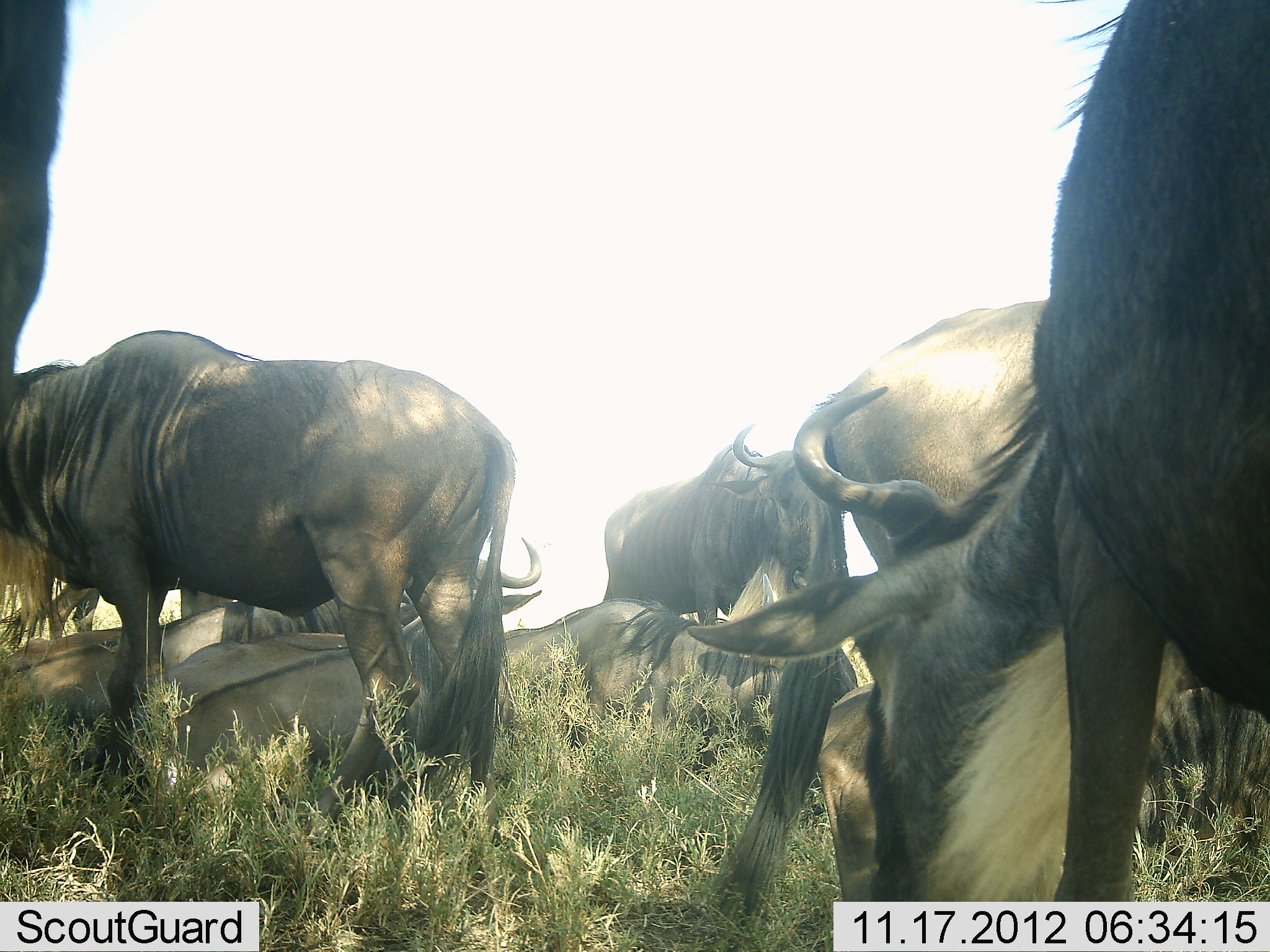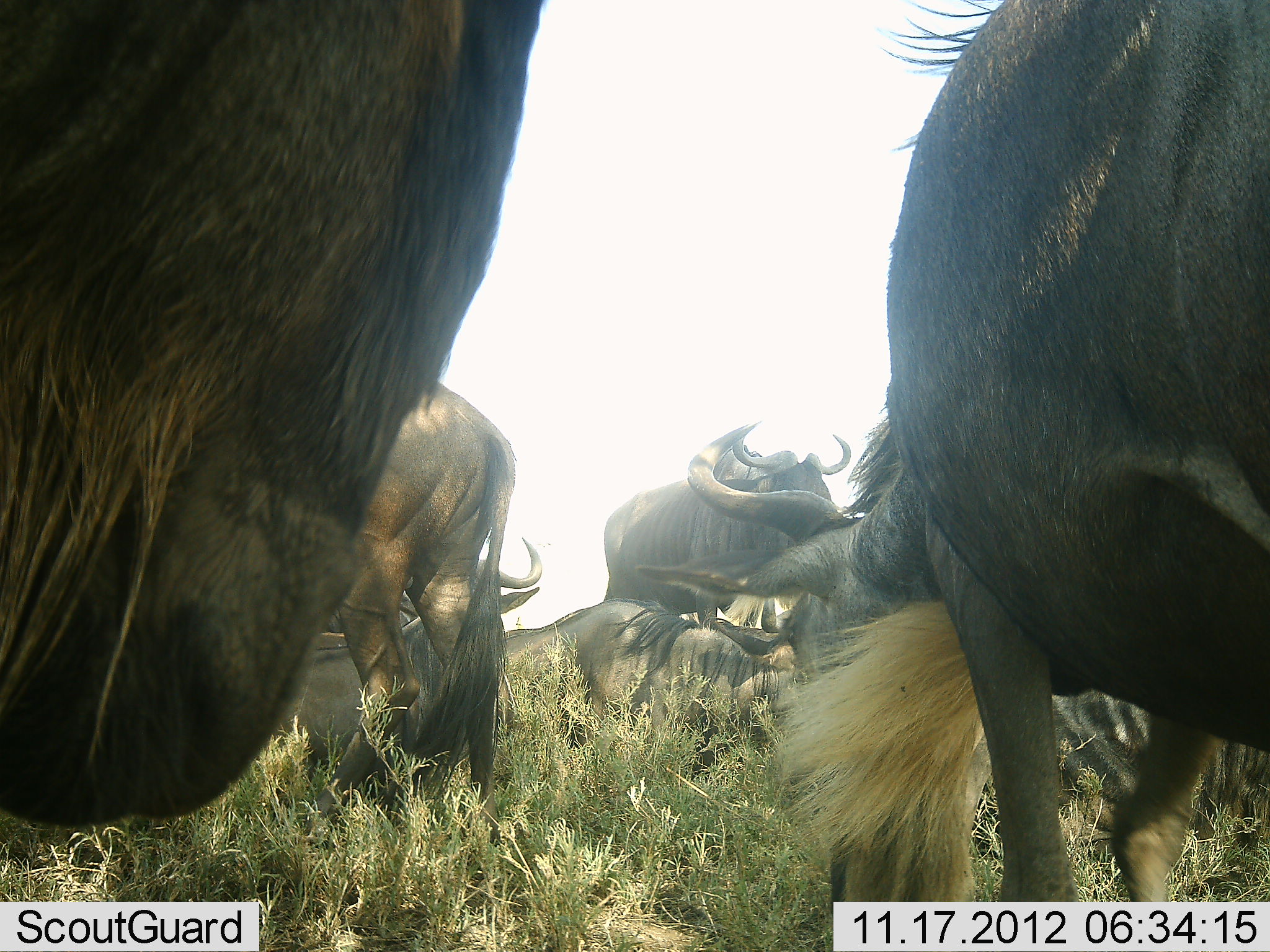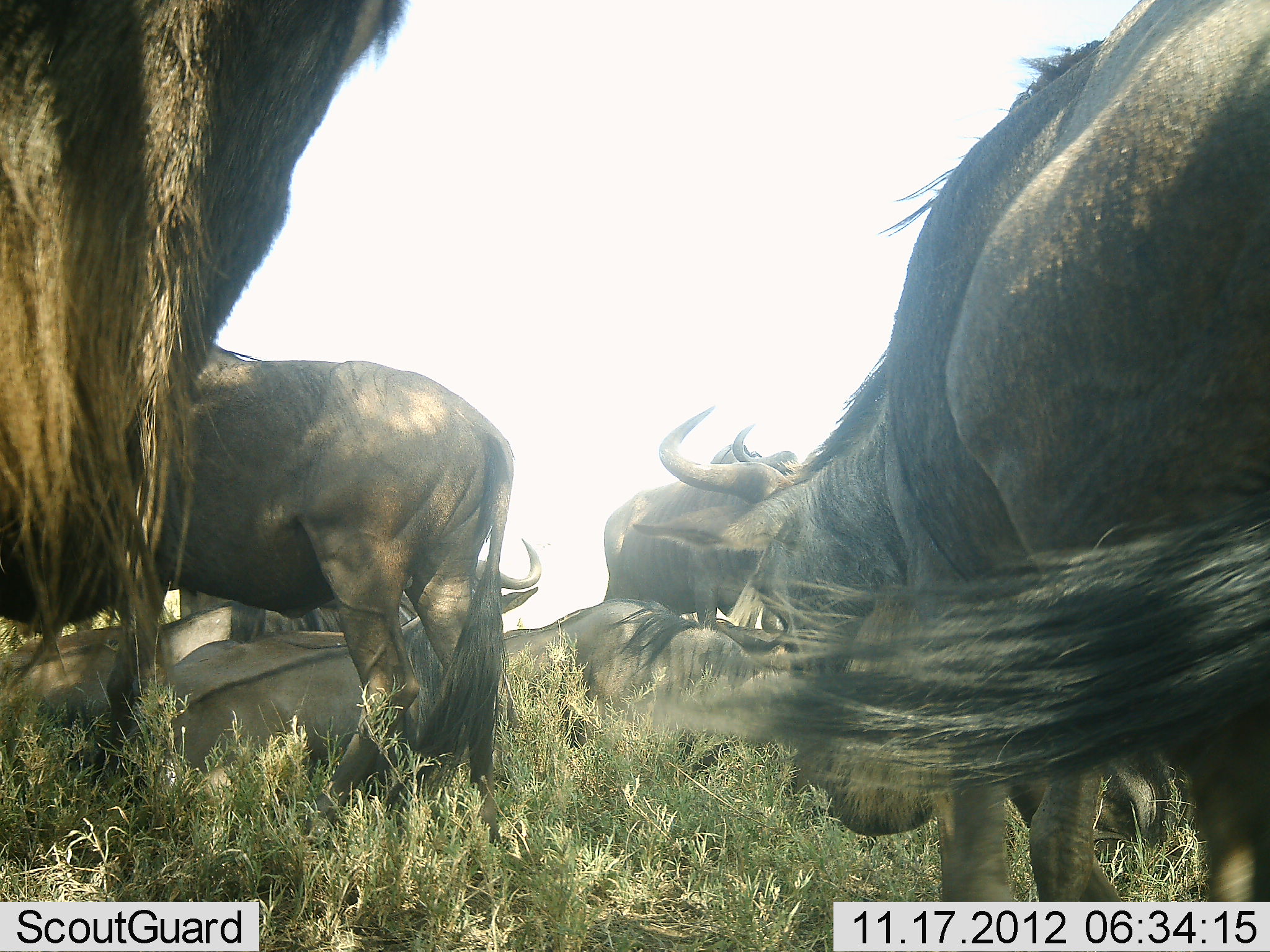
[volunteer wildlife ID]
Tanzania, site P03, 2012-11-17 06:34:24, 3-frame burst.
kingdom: Animalia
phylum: Chordata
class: Mammalia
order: Artiodactyla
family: Bovidae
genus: Connochaetes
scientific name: Connochaetes taurinus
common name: blue wildebeest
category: wildebeest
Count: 10.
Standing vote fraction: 70%.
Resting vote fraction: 90%.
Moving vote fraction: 30%.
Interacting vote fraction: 30%.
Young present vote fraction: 0%.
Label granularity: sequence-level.